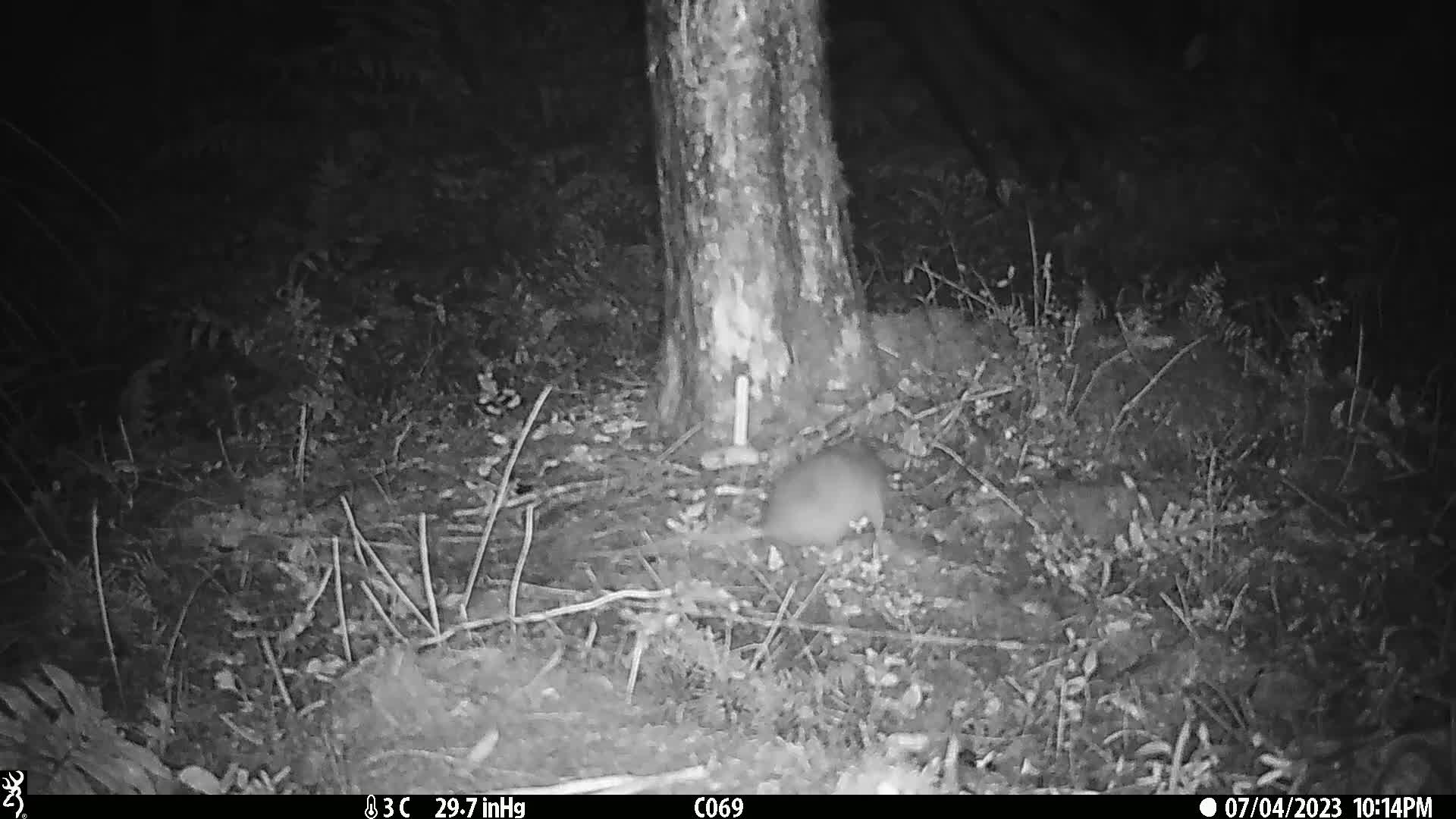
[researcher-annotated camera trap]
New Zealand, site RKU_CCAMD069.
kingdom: Animalia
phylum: Chordata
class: Mammalia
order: Rodentia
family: Muridae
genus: Rattus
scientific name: Rattus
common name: rat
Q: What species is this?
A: Rat (Rattus).